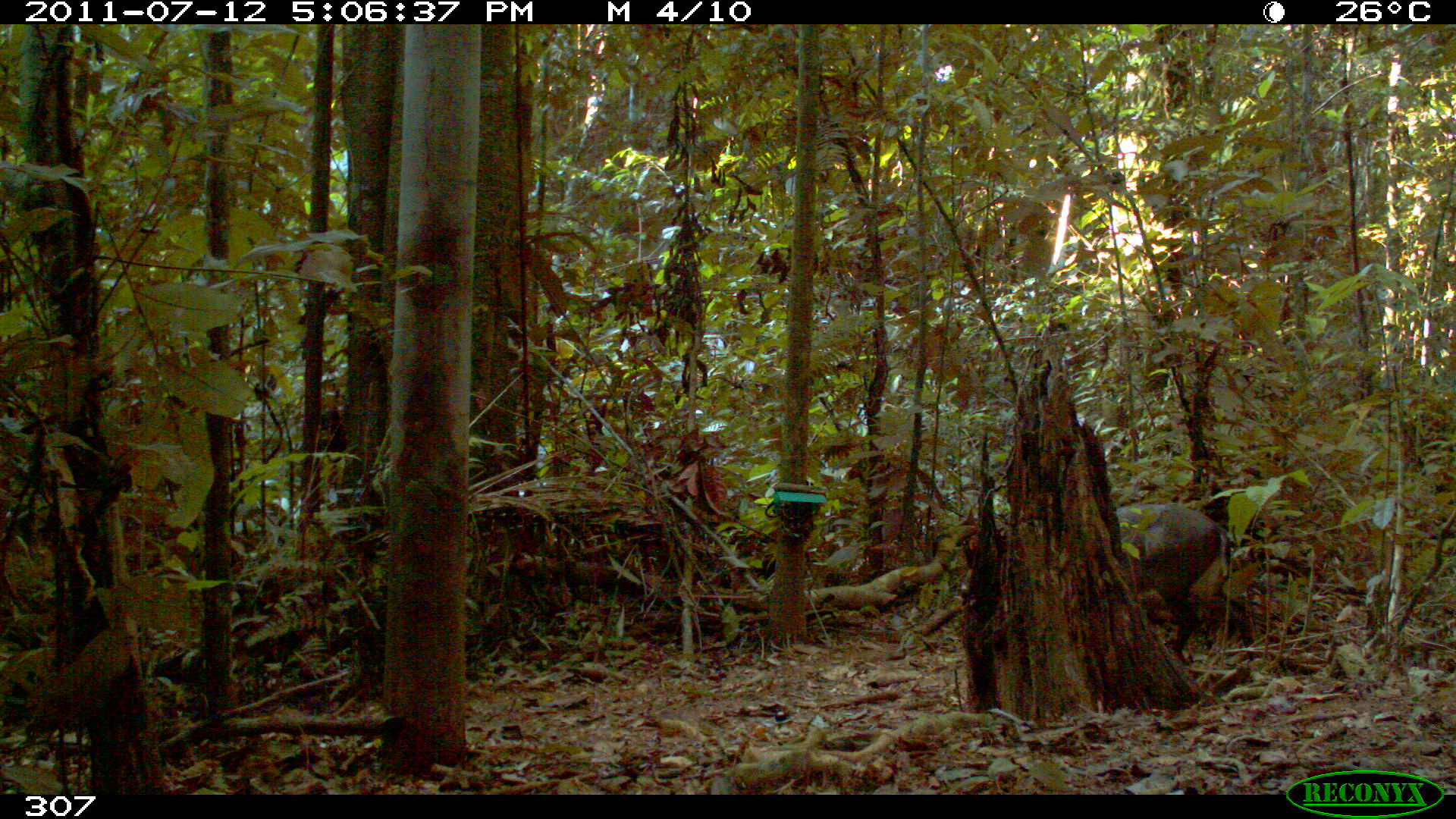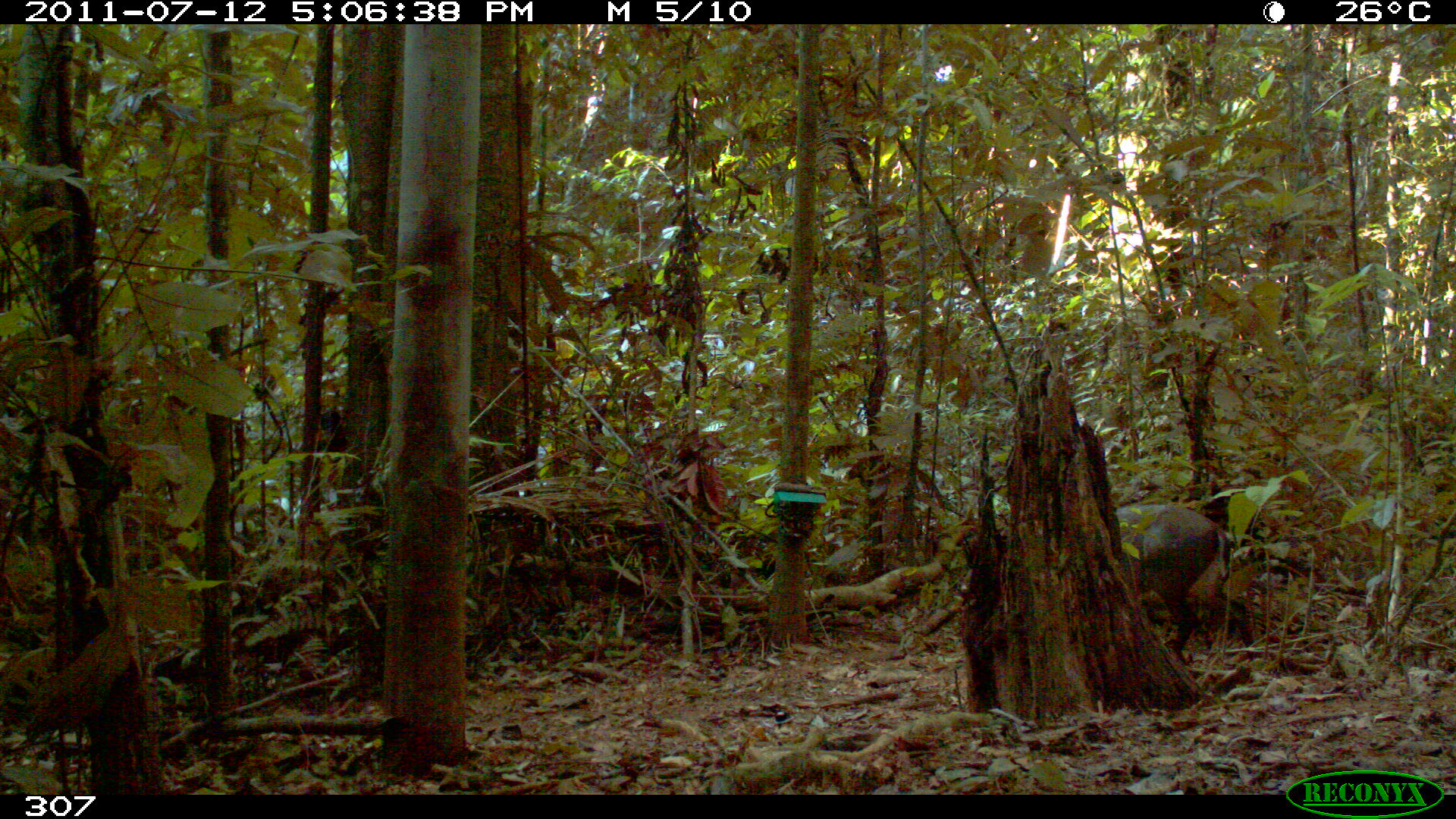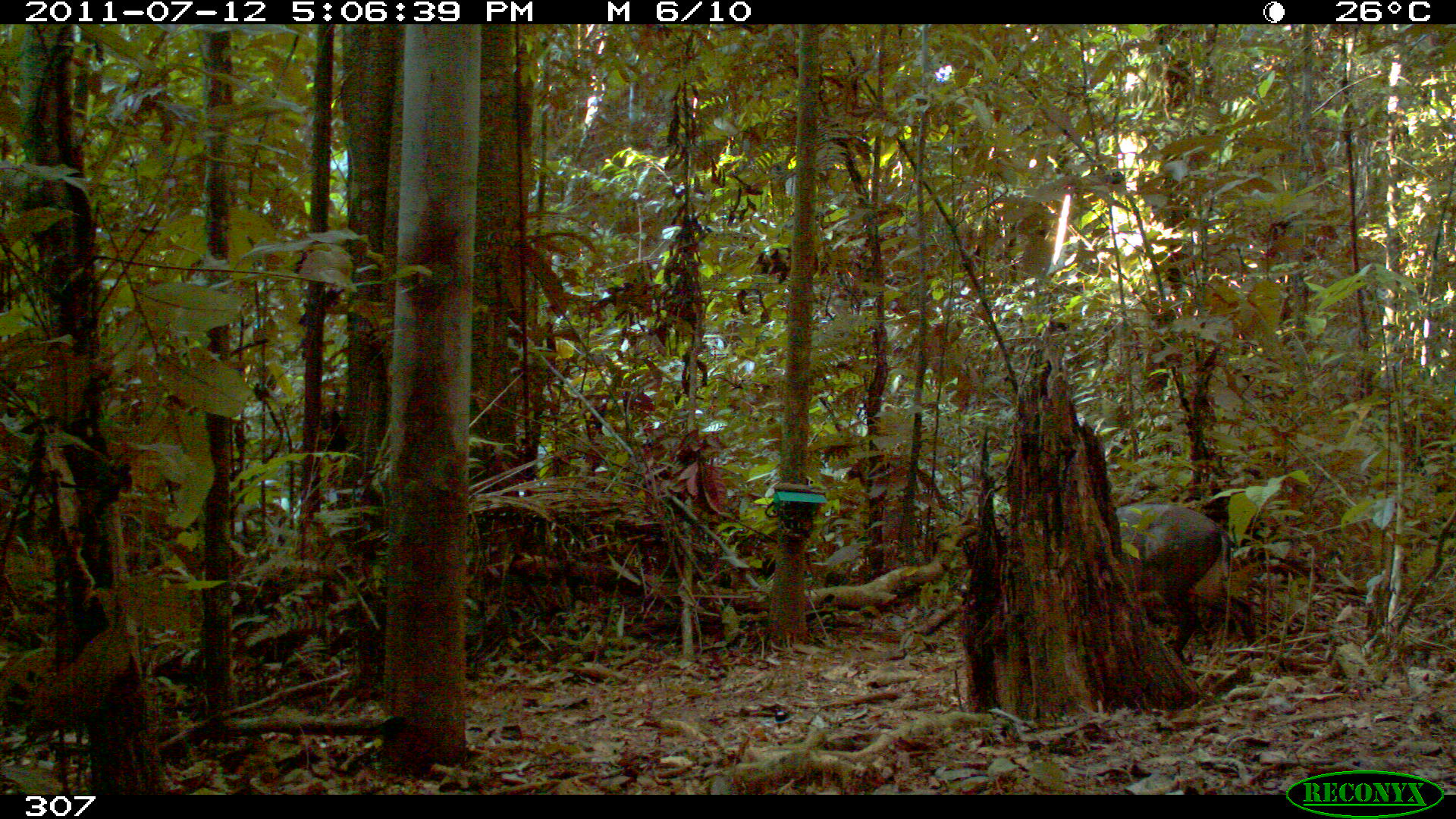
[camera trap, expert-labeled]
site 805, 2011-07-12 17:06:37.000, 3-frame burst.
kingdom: Animalia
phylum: Chordata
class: Mammalia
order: Artiodactyla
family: Cervidae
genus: Mazama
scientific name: Mazama gouazoubira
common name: gray brocket